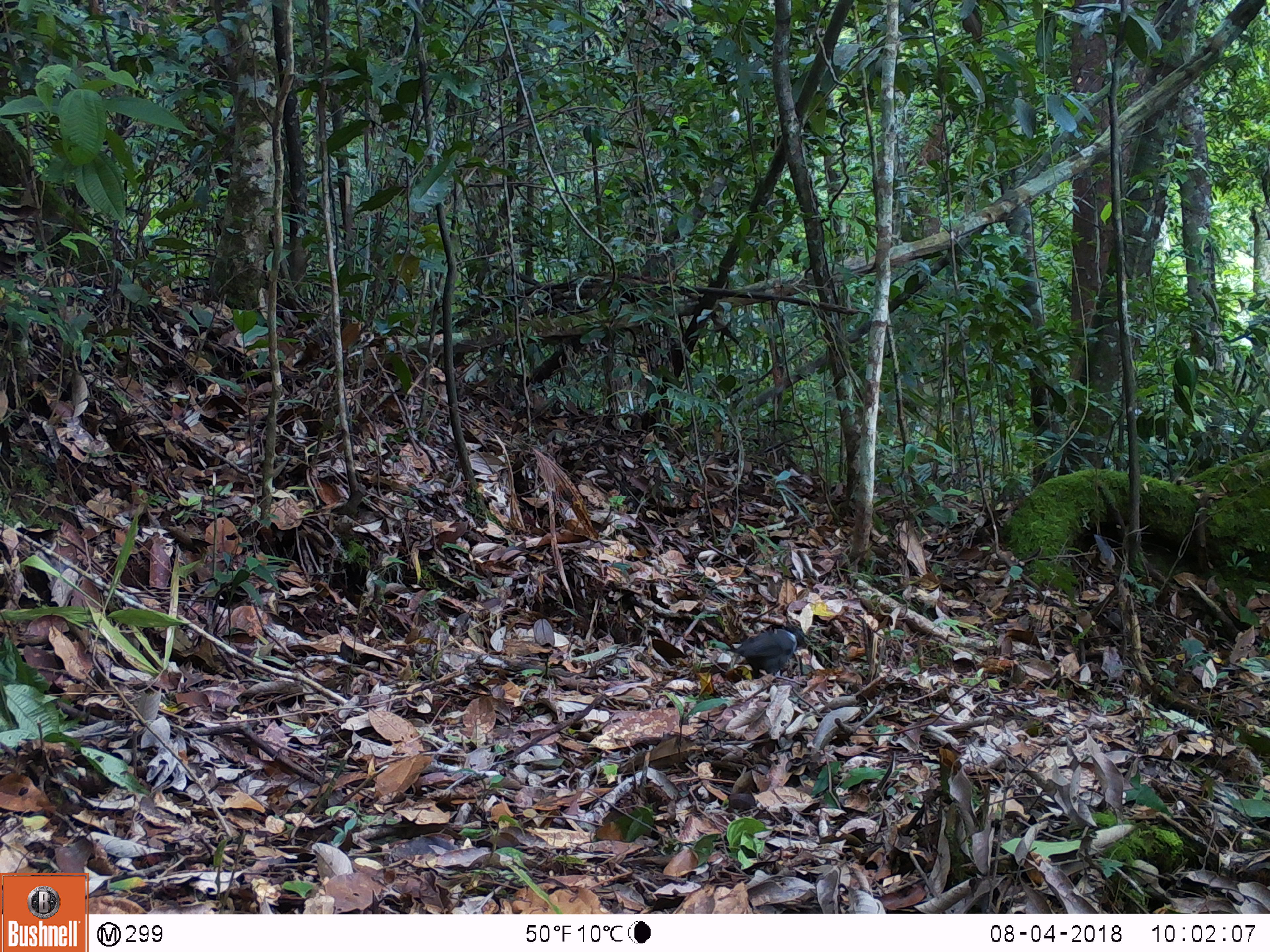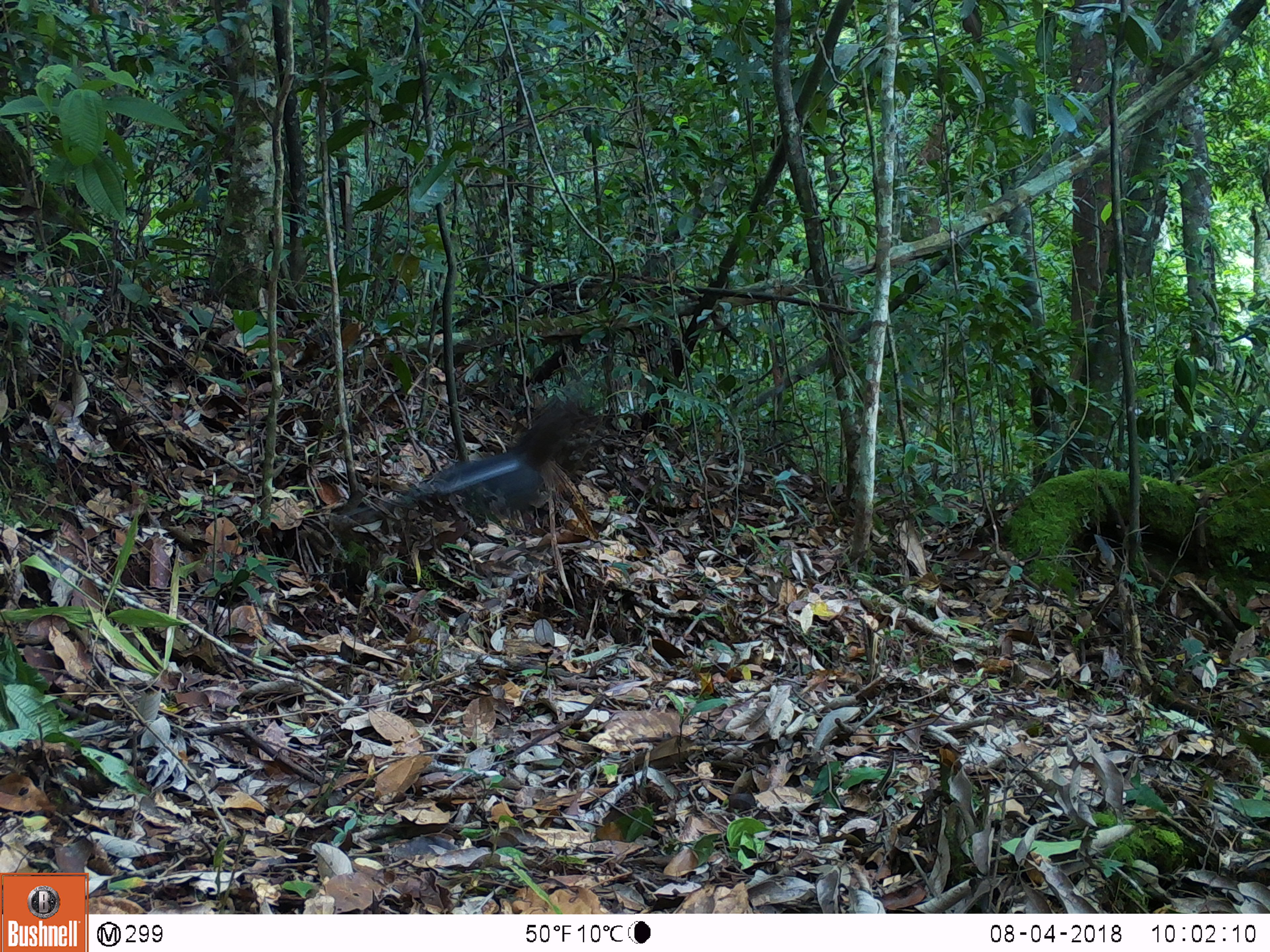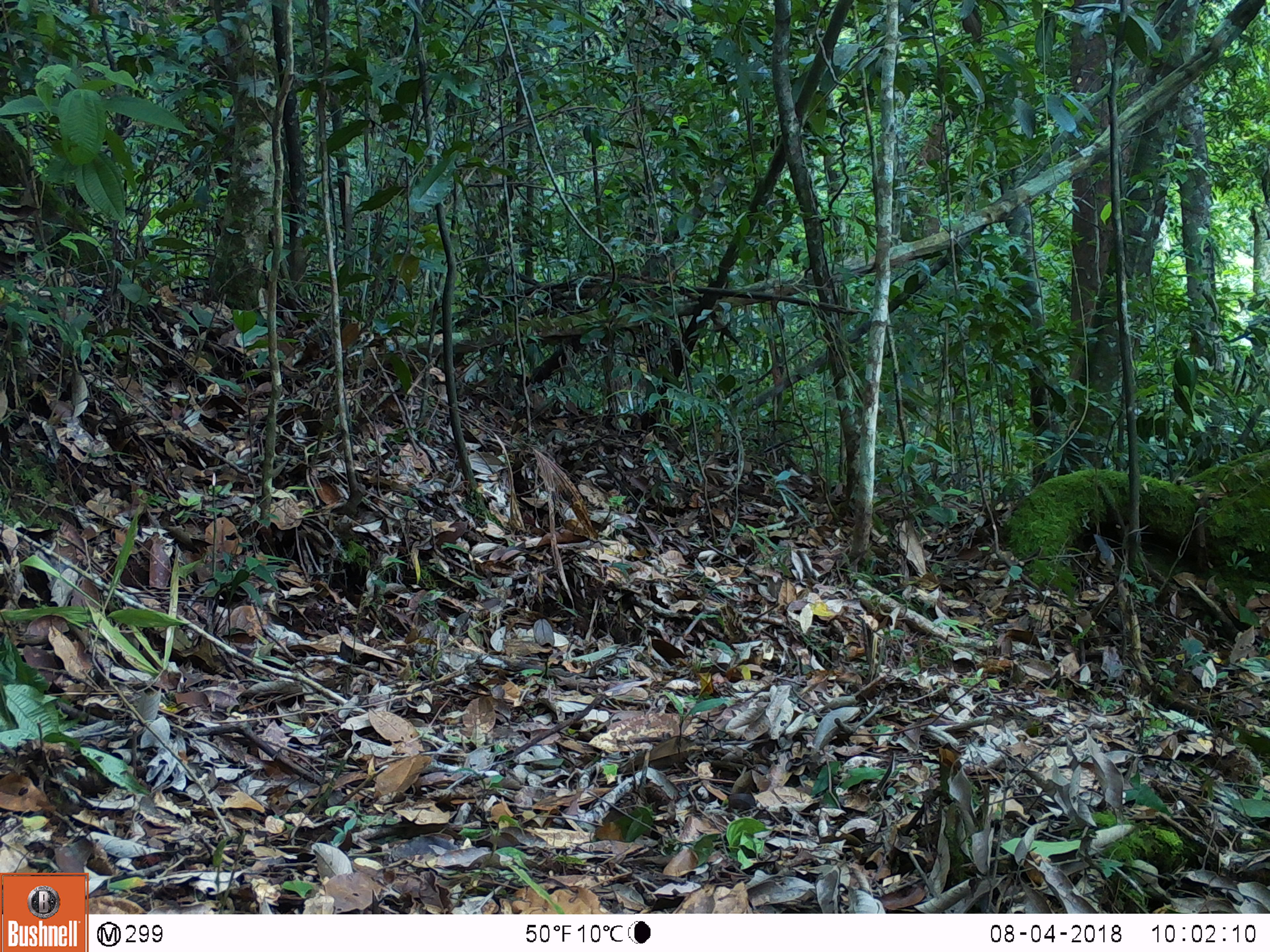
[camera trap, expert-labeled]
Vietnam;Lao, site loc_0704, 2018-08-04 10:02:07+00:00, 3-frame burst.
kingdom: Animalia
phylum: Chordata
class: Aves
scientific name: Aves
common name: bird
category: unidentified bird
Unidentified bird (bird) (Aves). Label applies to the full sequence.